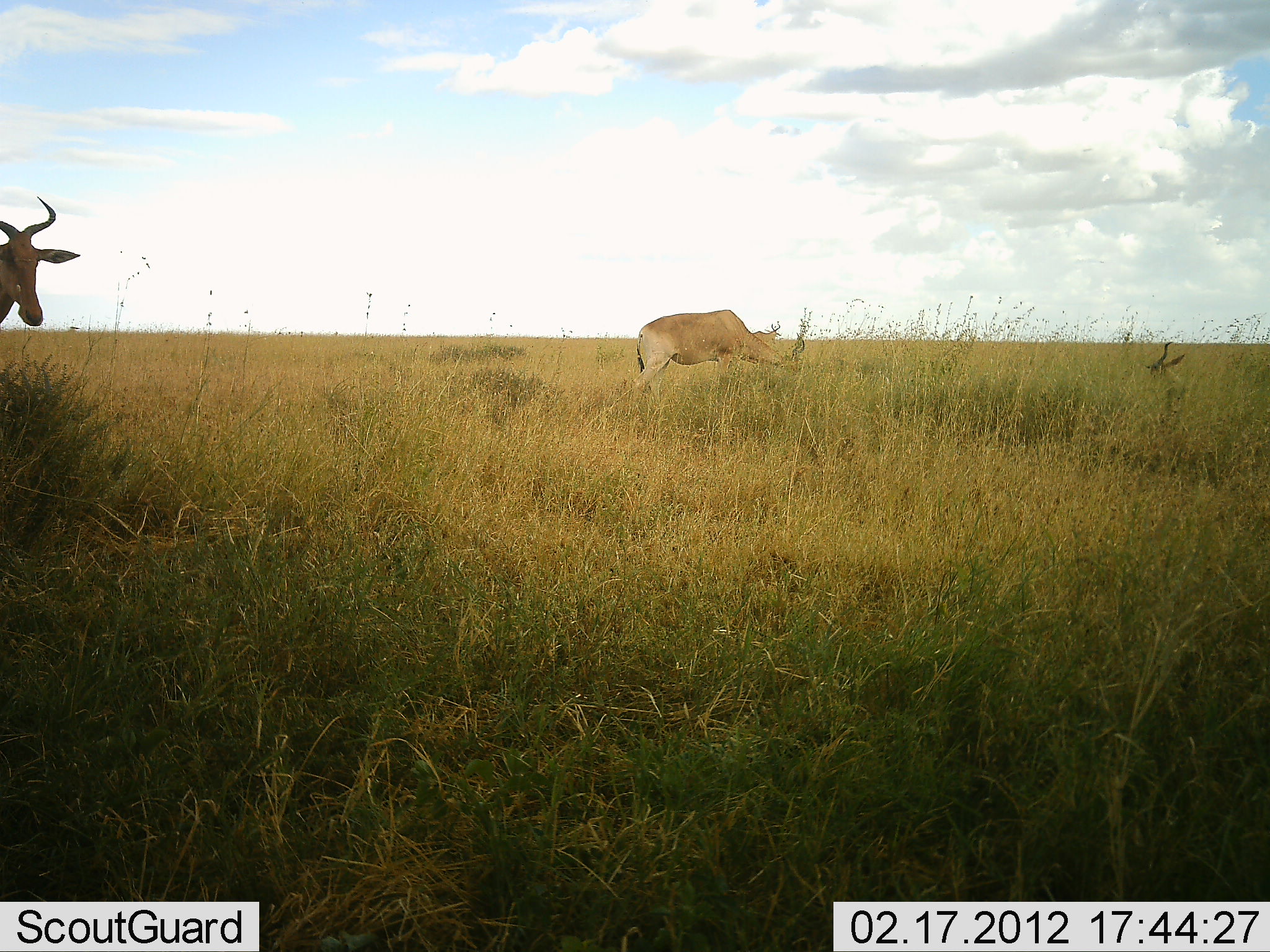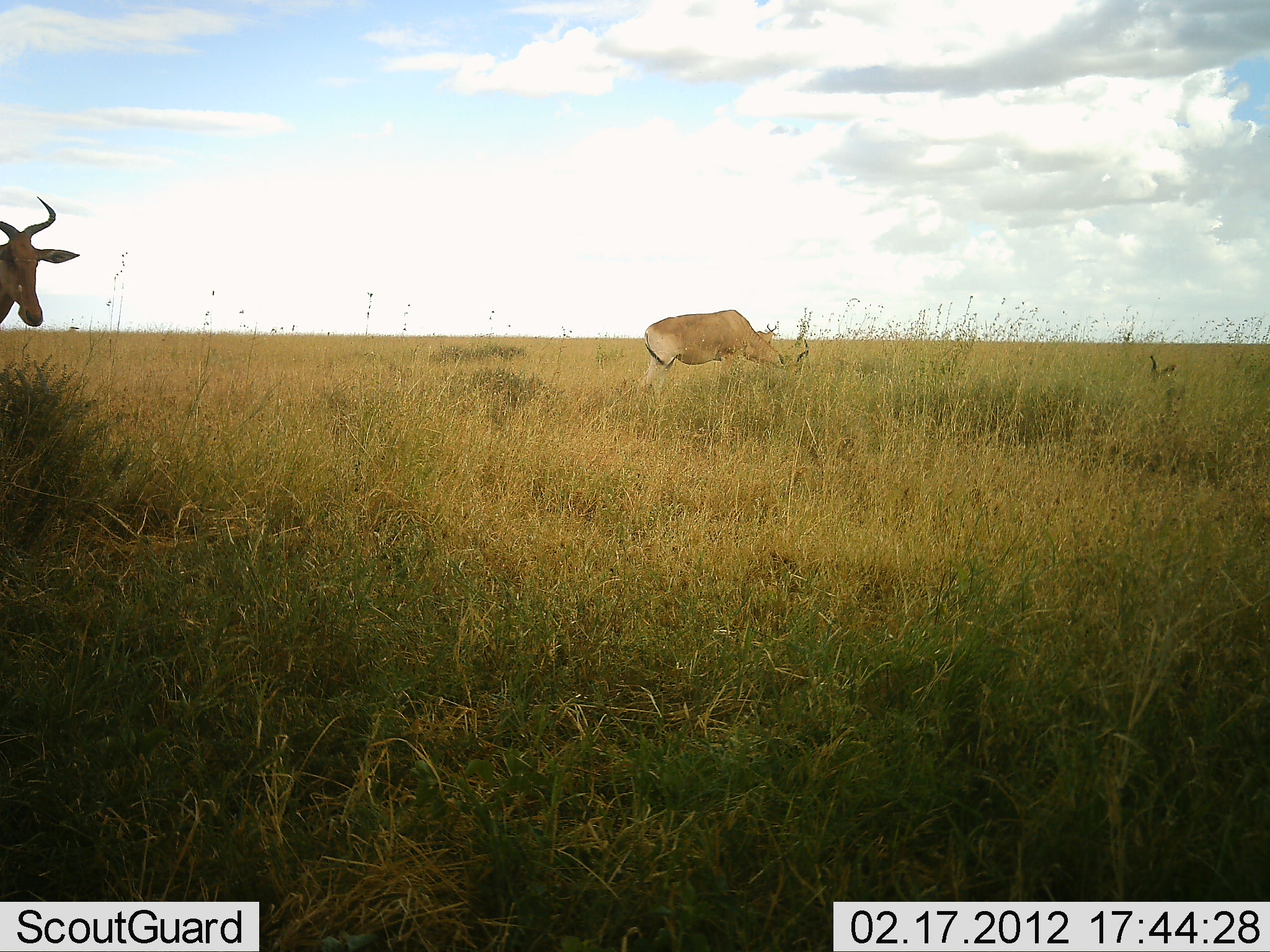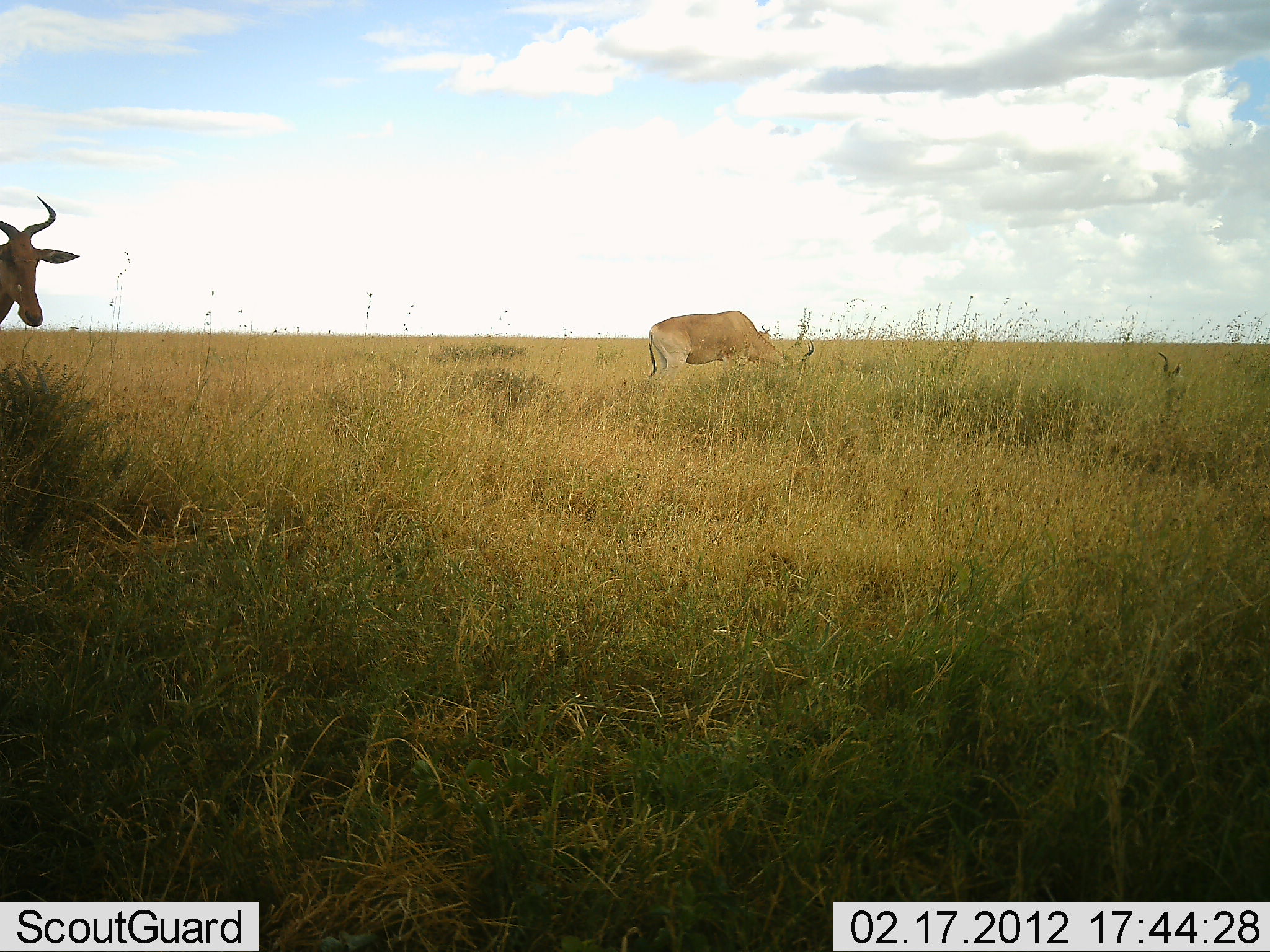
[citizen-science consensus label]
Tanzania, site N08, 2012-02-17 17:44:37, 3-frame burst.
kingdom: Animalia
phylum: Chordata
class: Mammalia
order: Artiodactyla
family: Bovidae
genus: Alcelaphus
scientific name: Alcelaphus buselaphus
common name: hartebeest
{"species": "hartebeest (Alcelaphus buselaphus)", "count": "3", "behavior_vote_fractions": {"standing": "92%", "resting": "62%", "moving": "38%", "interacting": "0%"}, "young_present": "0%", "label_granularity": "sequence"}